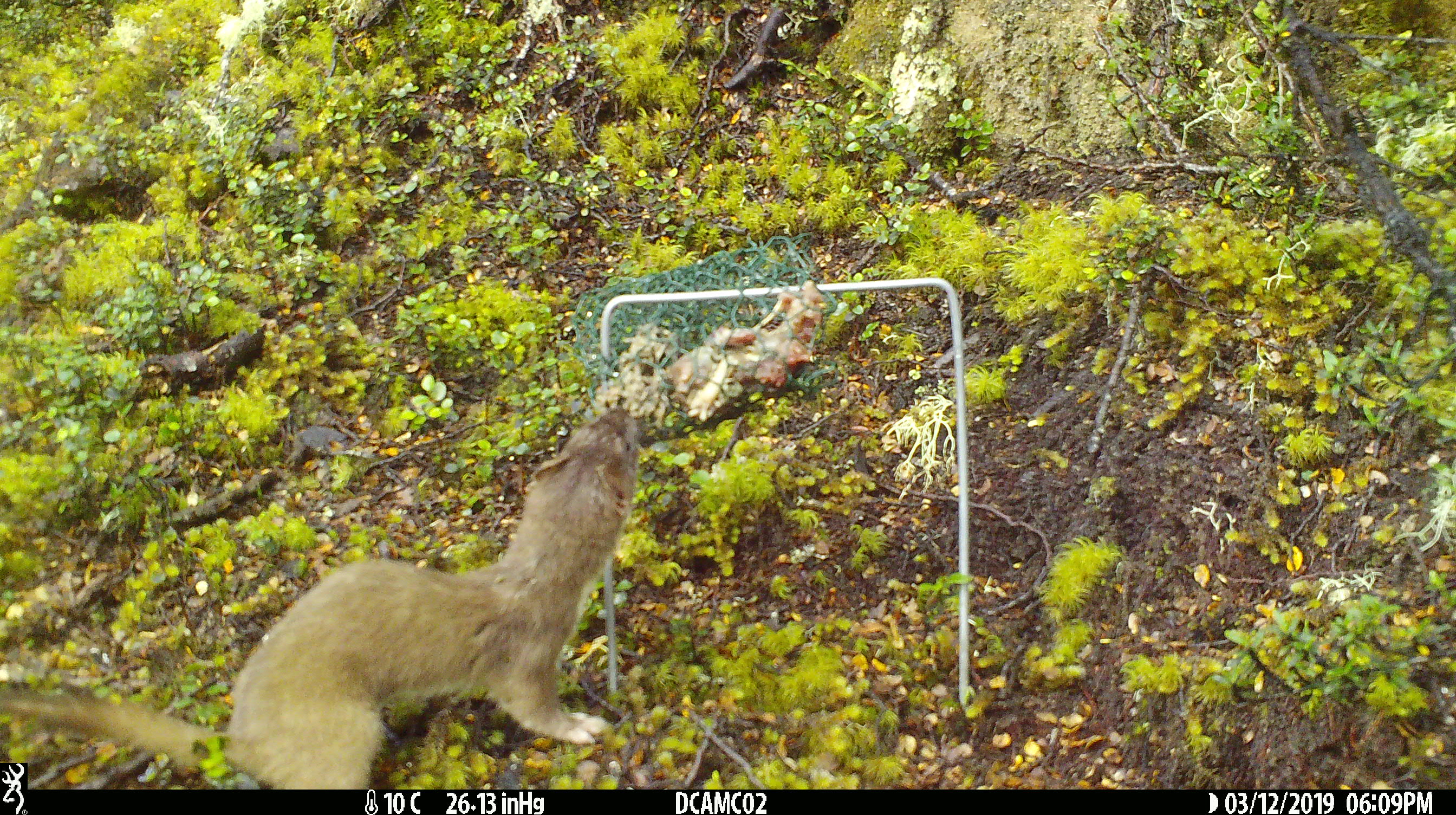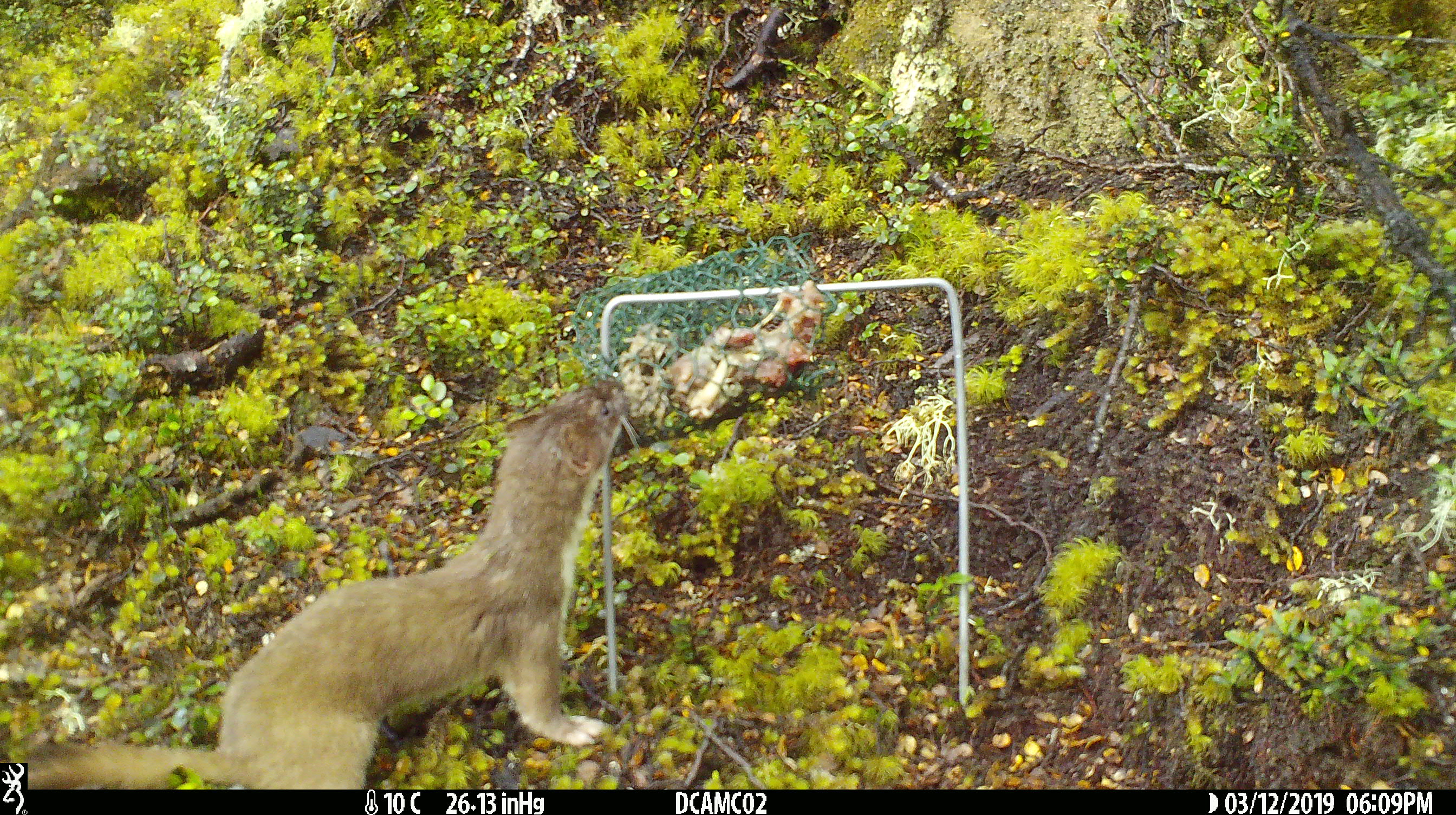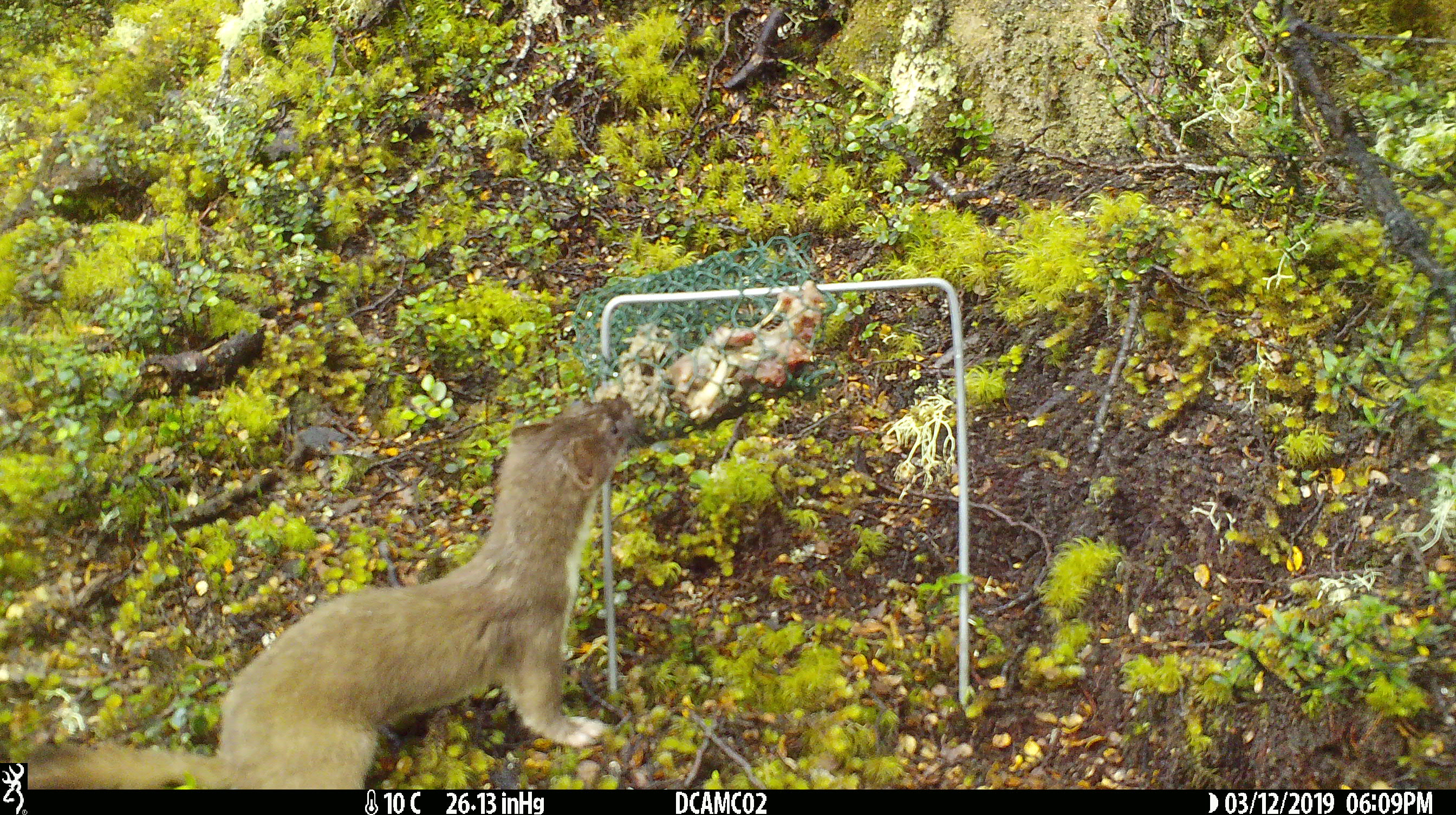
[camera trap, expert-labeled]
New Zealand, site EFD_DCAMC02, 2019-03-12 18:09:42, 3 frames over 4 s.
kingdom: Animalia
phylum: Chordata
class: Mammalia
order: Carnivora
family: Mustelidae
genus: Mustela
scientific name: Mustela erminea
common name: stoat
Stoat (Mustela erminea).